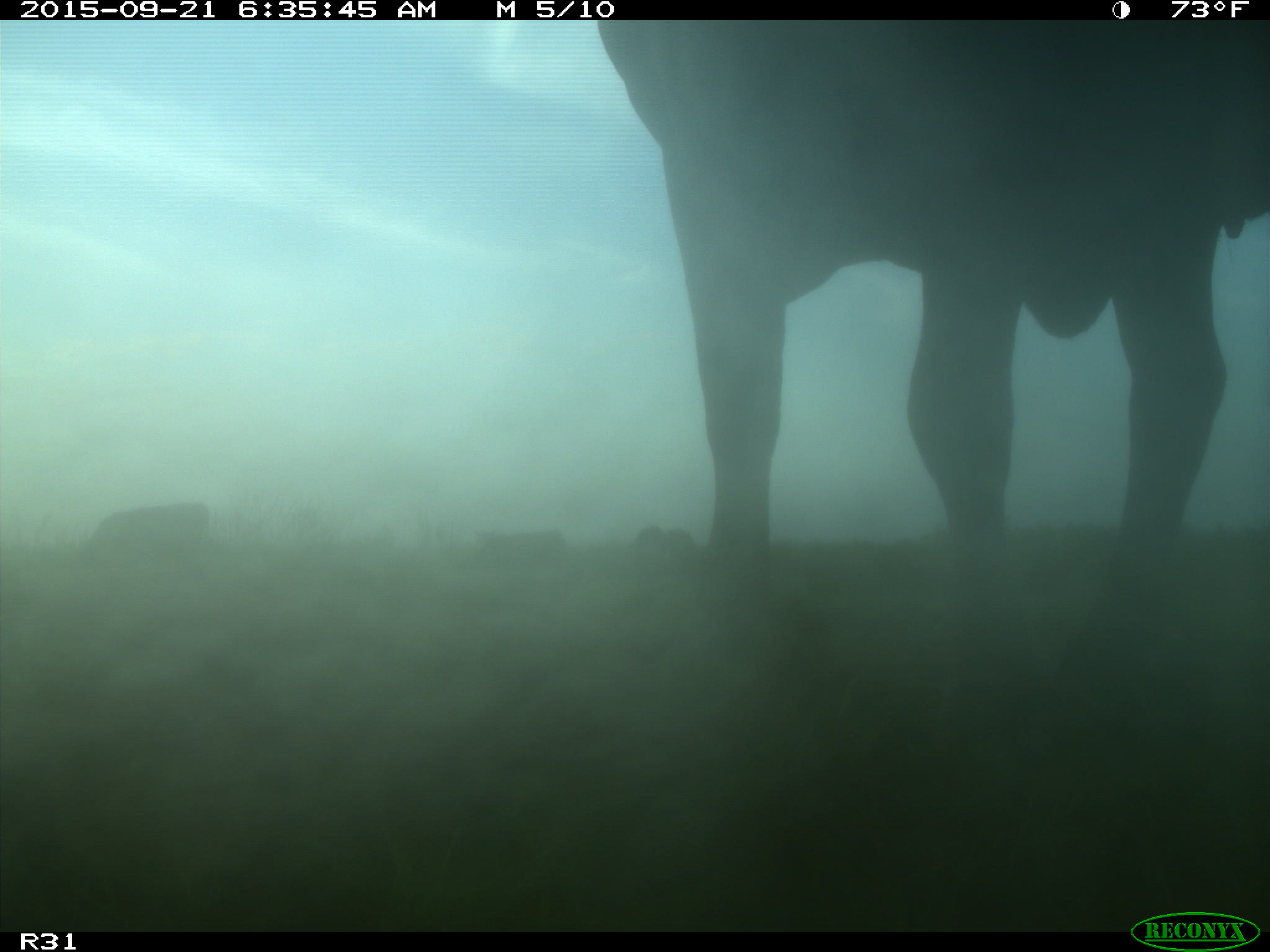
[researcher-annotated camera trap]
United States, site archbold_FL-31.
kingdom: Animalia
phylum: Chordata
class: Mammalia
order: Artiodactyla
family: Bovidae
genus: Bos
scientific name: Bos taurus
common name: domestic cow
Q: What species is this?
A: Bos taurus (domestic cow).